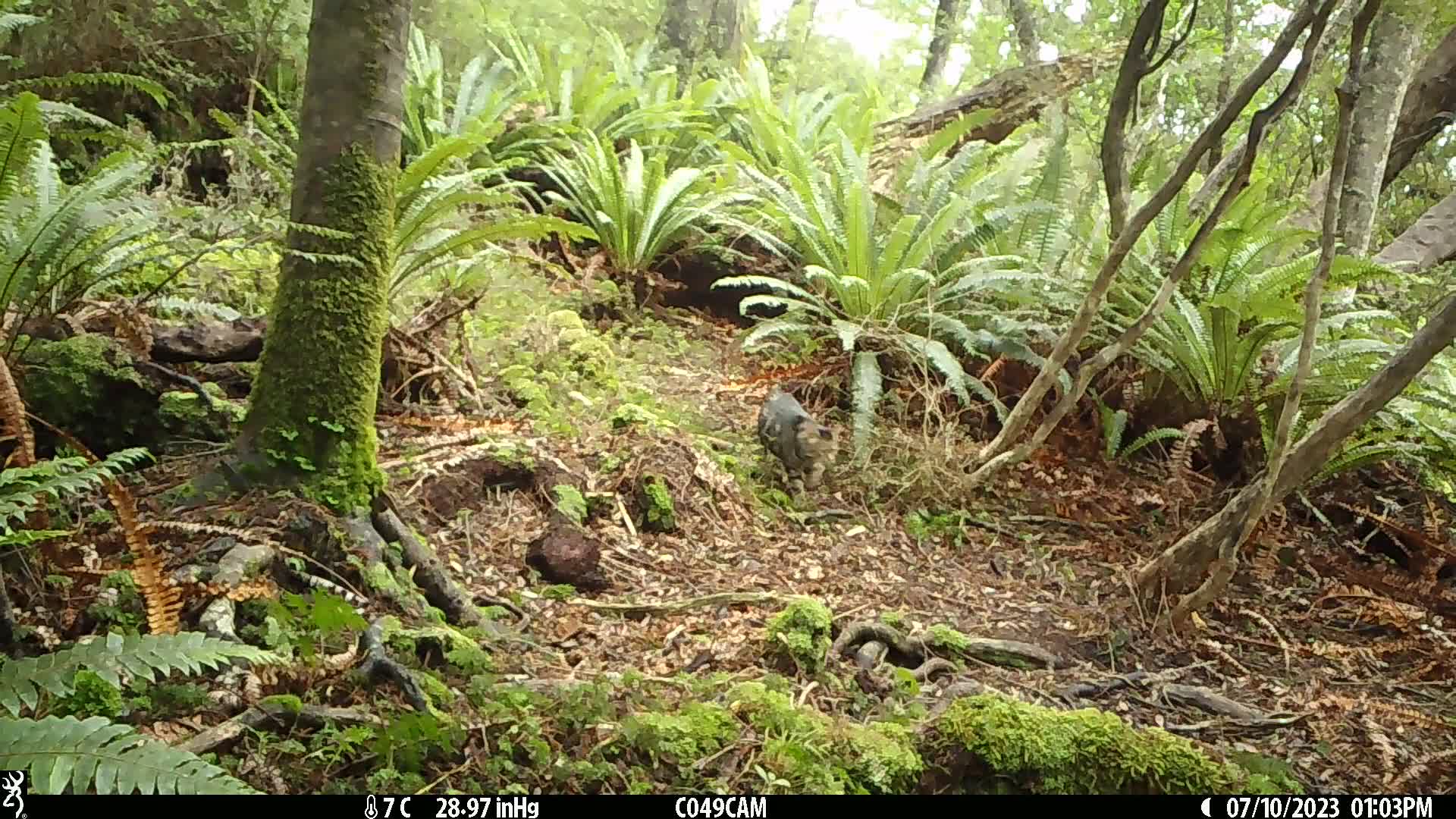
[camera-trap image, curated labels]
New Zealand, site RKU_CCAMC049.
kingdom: Animalia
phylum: Chordata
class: Mammalia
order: Carnivora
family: Felidae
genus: Felis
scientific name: Felis catus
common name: domestic cat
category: cat